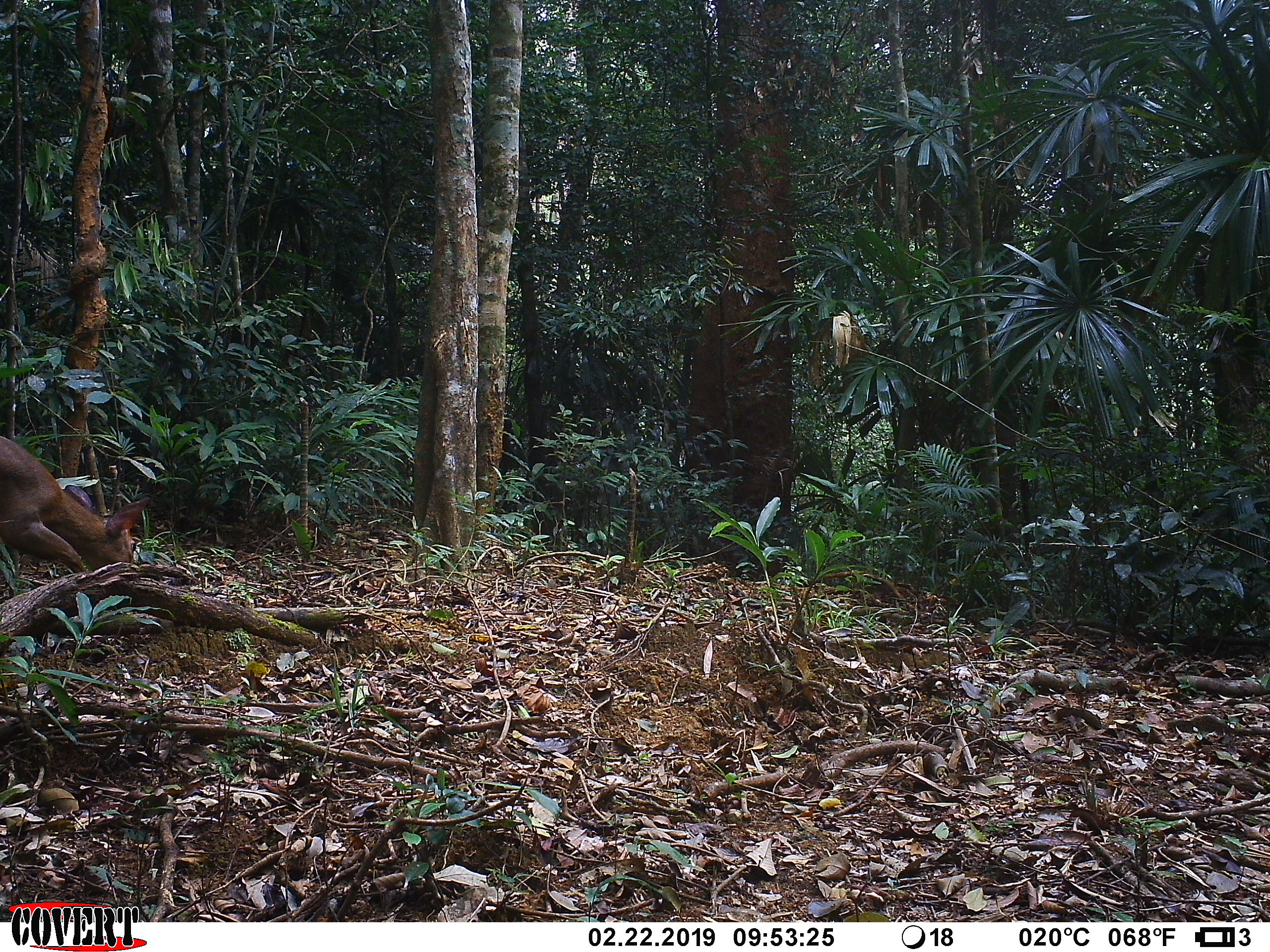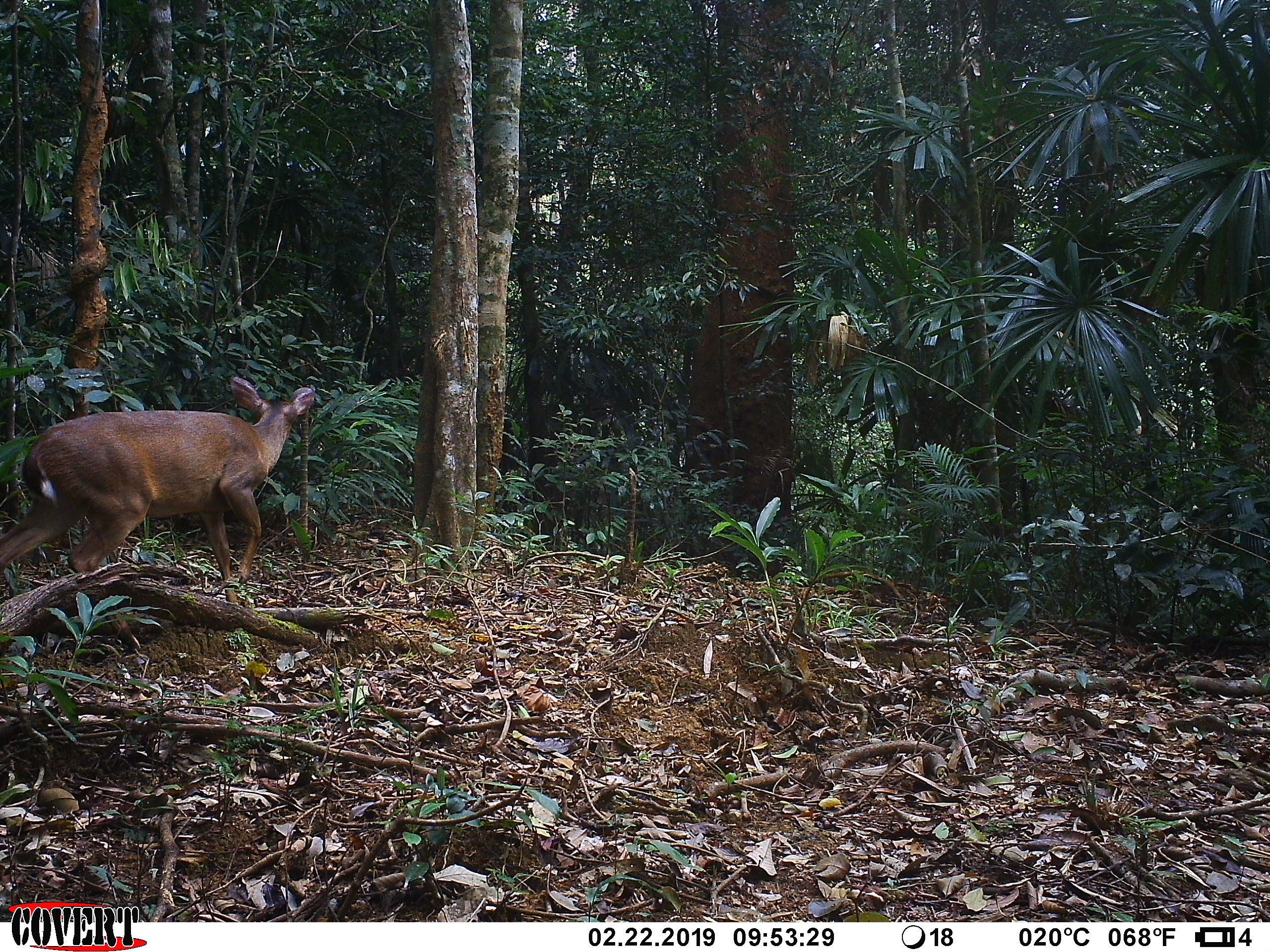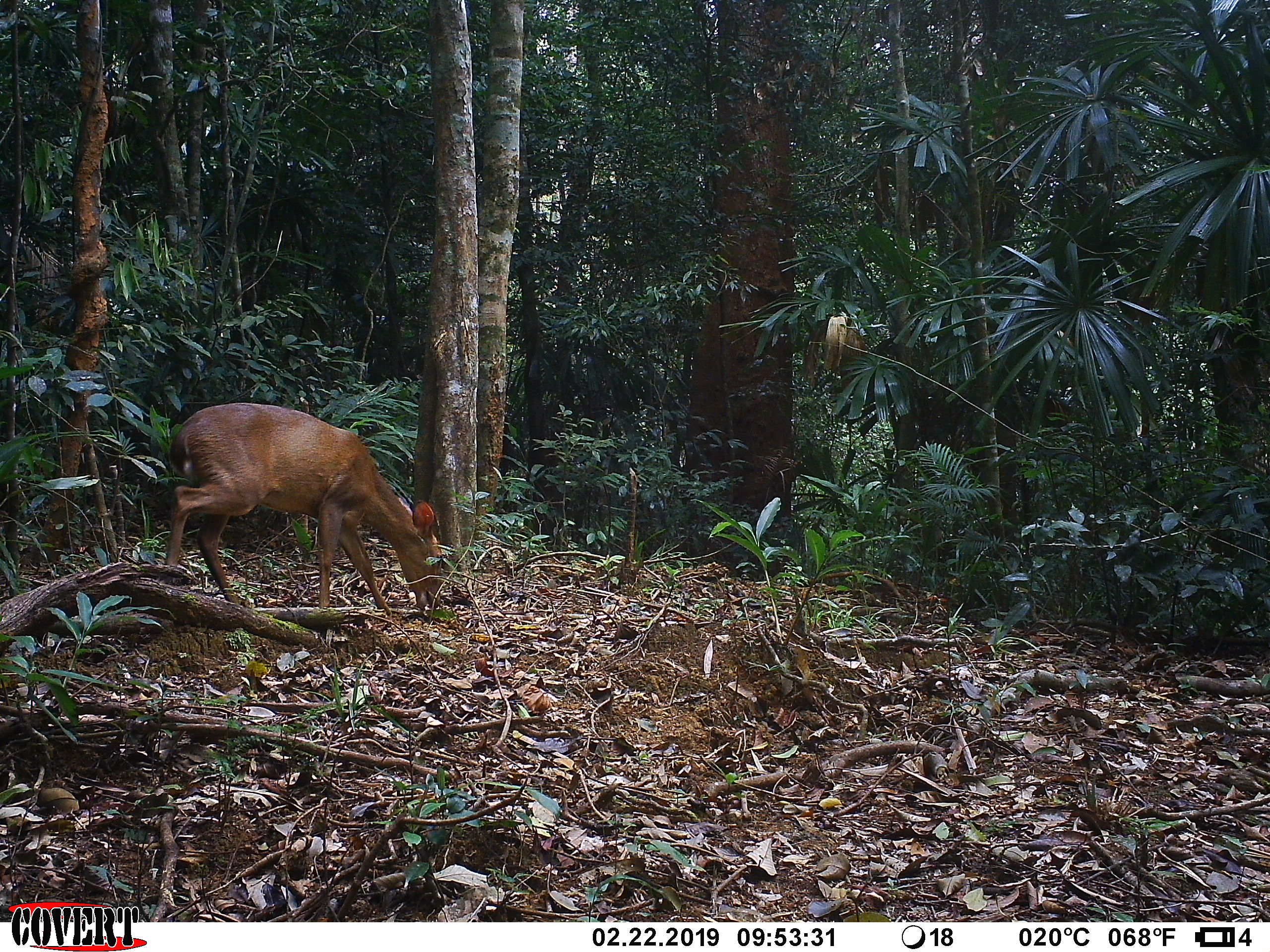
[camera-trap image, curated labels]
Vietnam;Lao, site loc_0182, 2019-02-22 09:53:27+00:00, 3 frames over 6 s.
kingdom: Animalia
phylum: Chordata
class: Mammalia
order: Artiodactyla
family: Cervidae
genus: Muntiacus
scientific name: Muntiacus vuquangensis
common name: large-antlered muntjac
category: large antlered muntjac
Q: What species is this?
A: Large antlered muntjac (large-antlered muntjac) (Muntiacus vuquangensis).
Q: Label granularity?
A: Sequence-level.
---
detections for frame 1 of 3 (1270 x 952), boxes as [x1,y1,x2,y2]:
large antlered muntjac: [0,437,151,573]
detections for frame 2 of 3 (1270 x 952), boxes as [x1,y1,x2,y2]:
large antlered muntjac: [0,375,315,592]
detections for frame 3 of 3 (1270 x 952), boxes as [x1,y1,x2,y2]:
large antlered muntjac: [165,402,442,621]